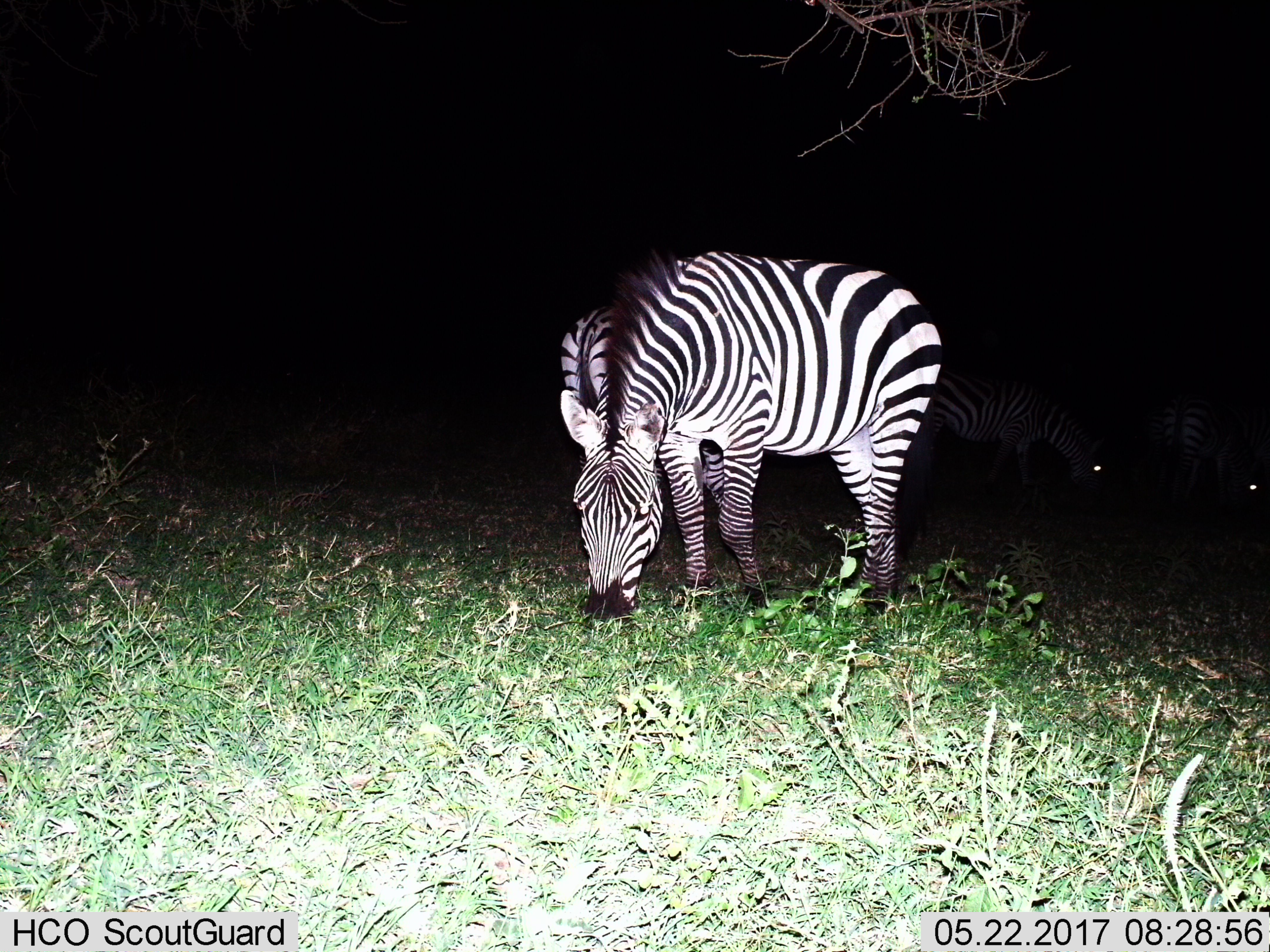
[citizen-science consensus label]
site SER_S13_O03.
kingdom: Animalia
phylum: Chordata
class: Mammalia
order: Perissodactyla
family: Equidae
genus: Equus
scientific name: Equus quagga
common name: plains zebra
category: zebraplains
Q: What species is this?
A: Zebraplains (plains zebra) (Equus quagga).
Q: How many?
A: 4.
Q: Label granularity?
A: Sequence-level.